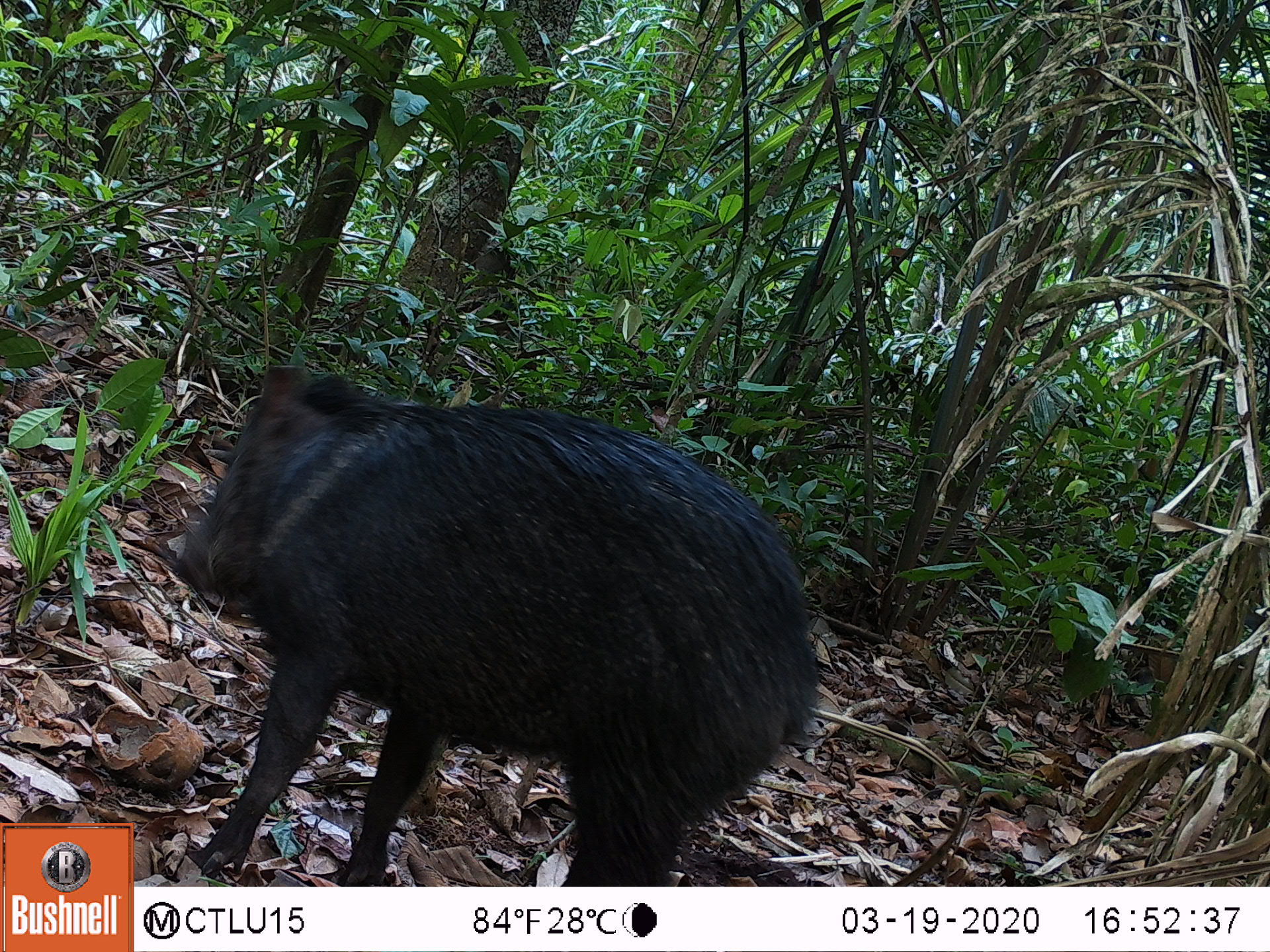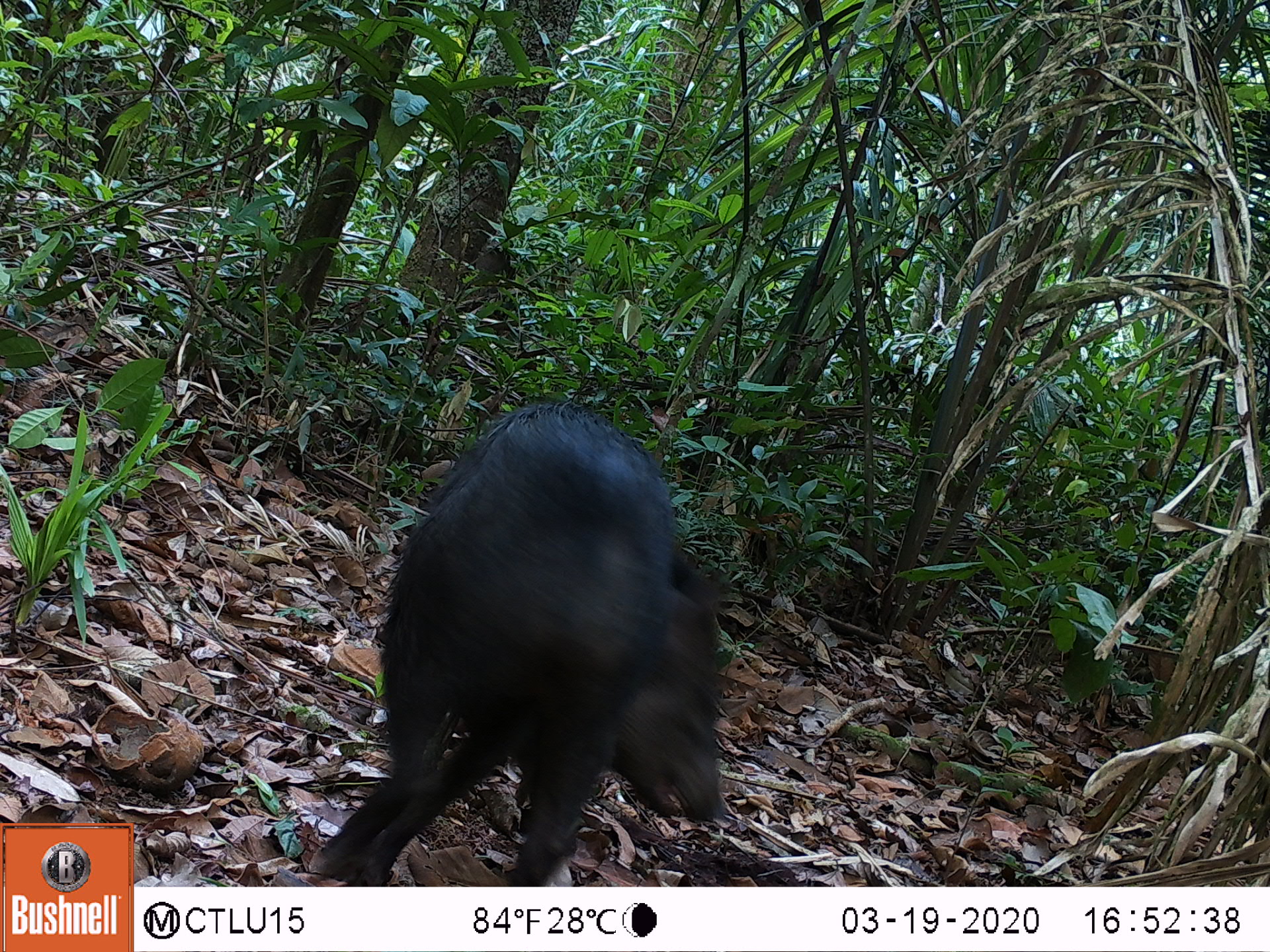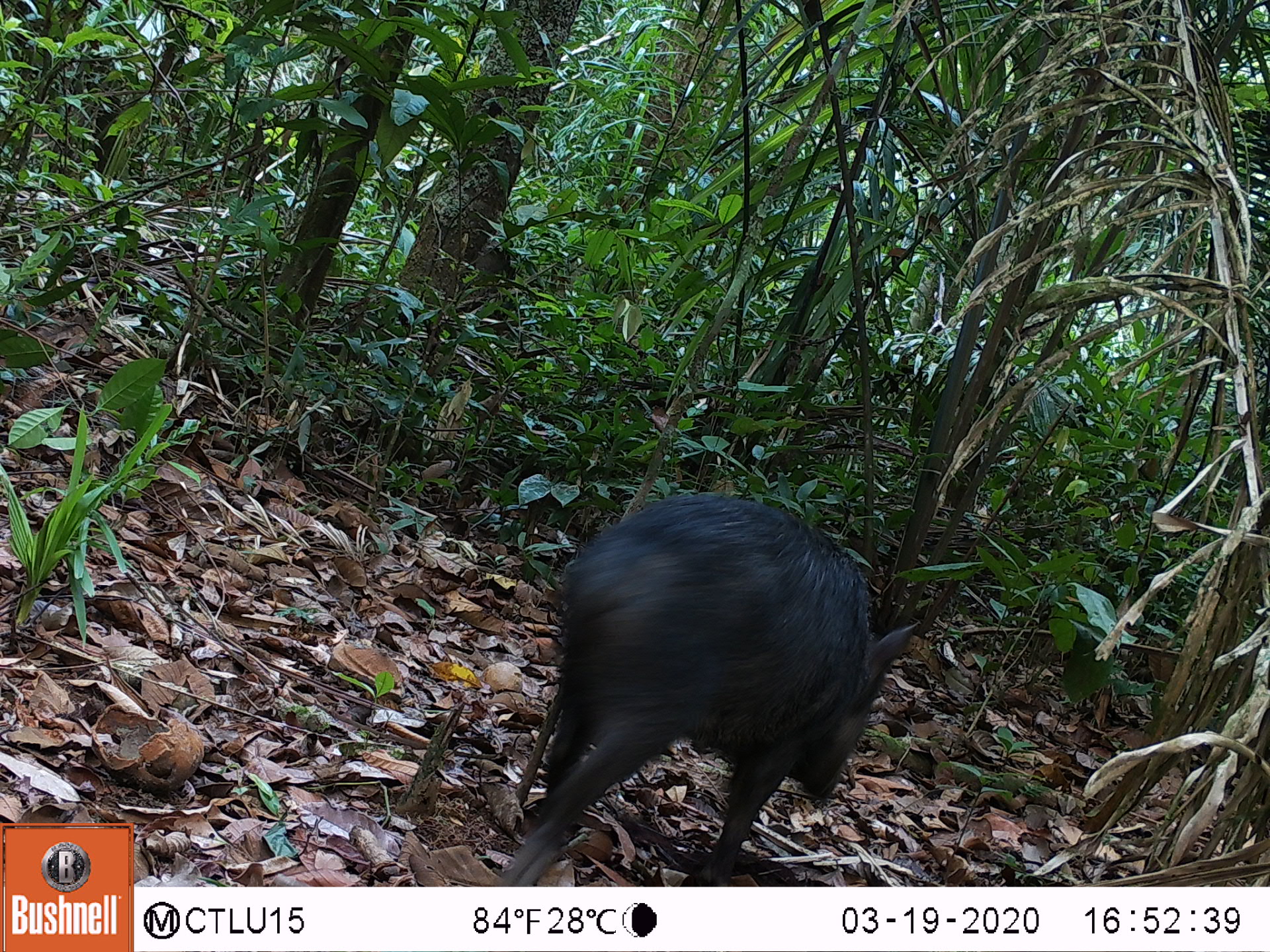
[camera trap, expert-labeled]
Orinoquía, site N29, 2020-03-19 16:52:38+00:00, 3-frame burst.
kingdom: Animalia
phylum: Chordata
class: Mammalia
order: Artiodactyla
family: Tayassuidae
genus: Pecari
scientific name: Pecari tajacu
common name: collared peccary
Collared peccary (Pecari tajacu).